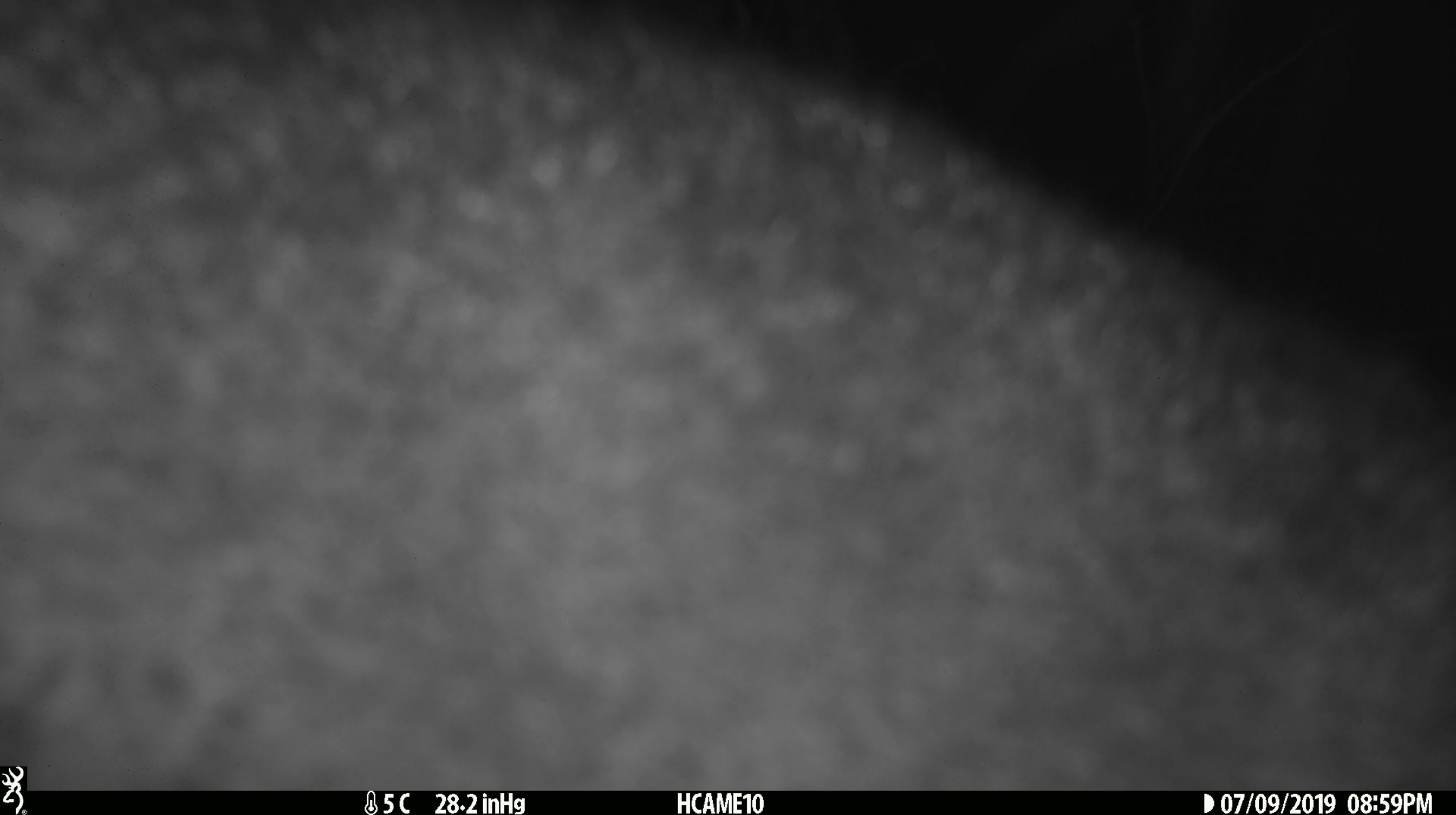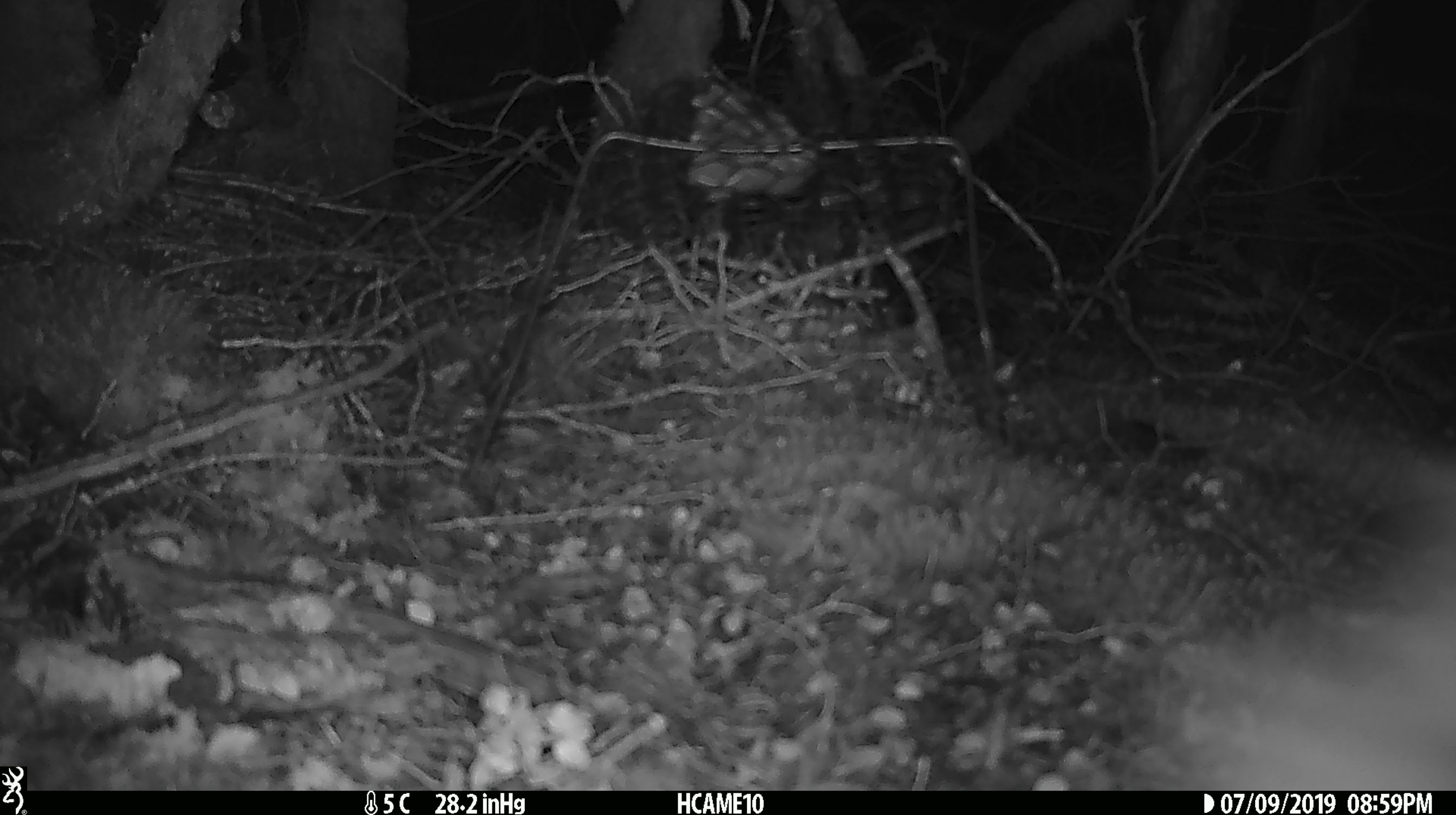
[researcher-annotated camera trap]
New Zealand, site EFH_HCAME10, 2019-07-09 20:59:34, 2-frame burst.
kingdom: Animalia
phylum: Chordata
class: Mammalia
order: Diprotodontia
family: Phalangeridae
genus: Trichosurus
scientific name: Trichosurus vulpecula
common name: common brushtail possum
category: possum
Possum (common brushtail possum) (Trichosurus vulpecula).